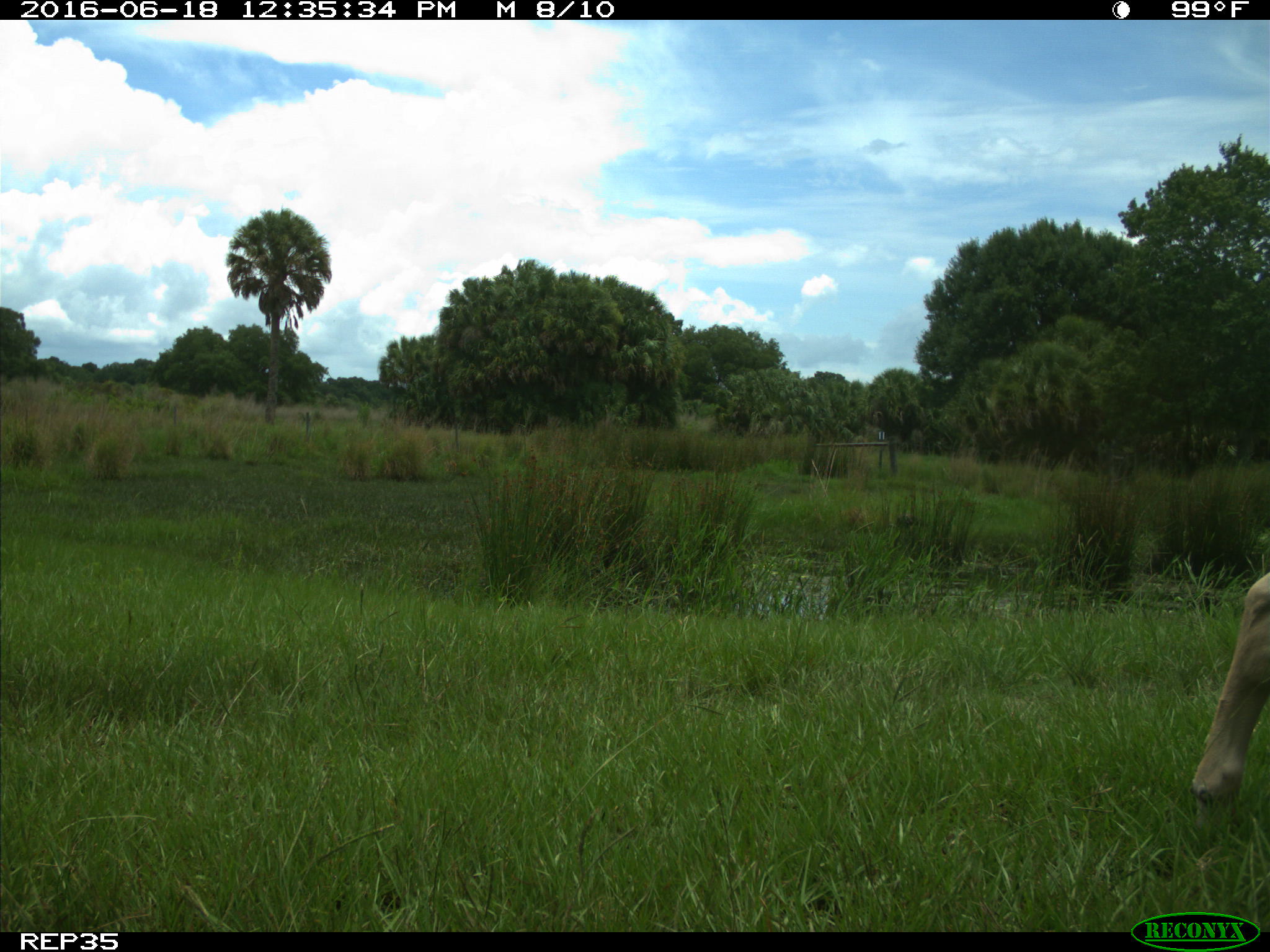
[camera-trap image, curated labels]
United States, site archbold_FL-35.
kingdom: Animalia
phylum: Chordata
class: Mammalia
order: Artiodactyla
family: Bovidae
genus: Bos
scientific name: Bos taurus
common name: domestic cow